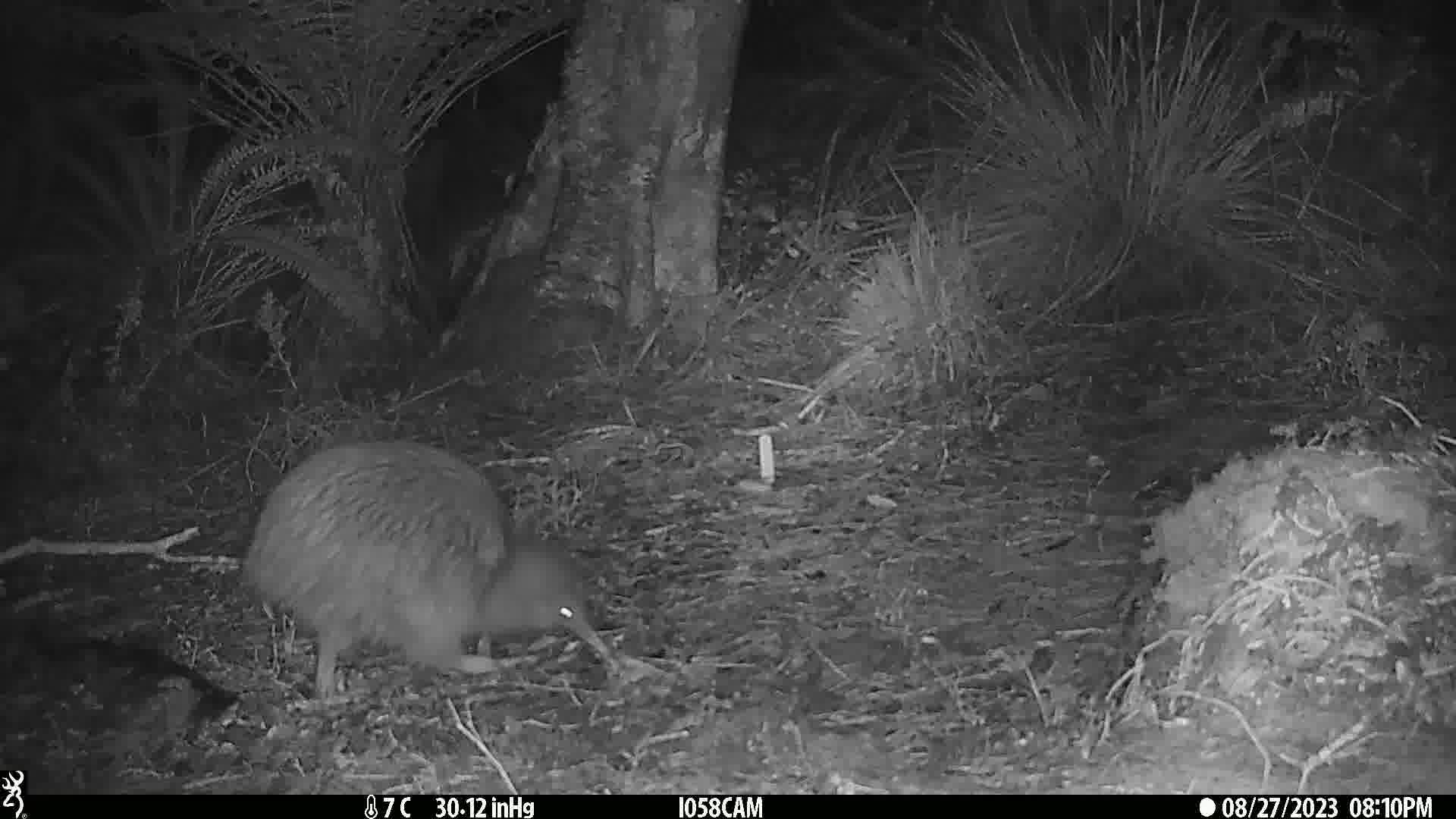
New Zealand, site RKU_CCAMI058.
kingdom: Animalia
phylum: Chordata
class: Aves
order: Apterygiformes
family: Apterygidae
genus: Apteryx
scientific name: Apteryx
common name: kiwi